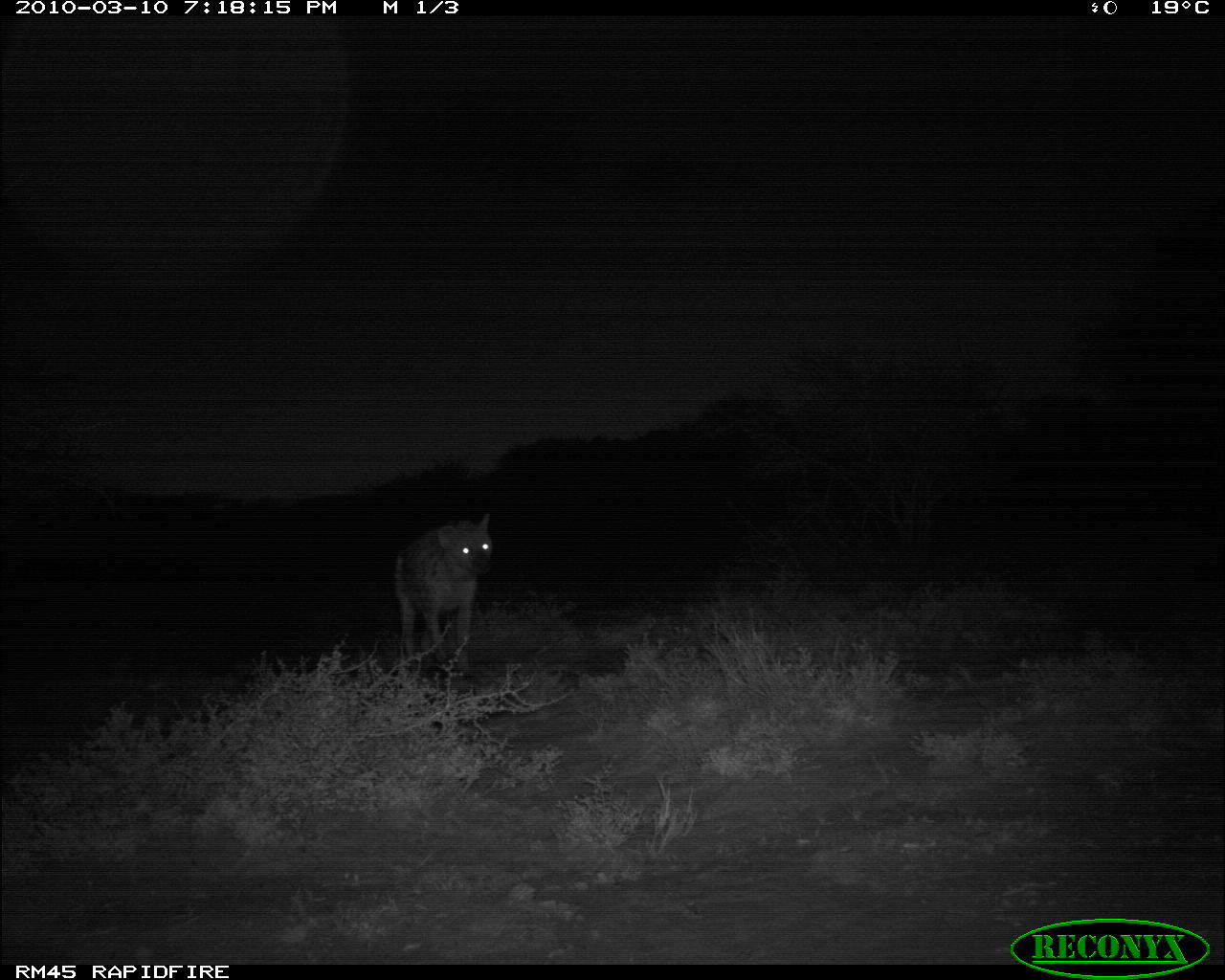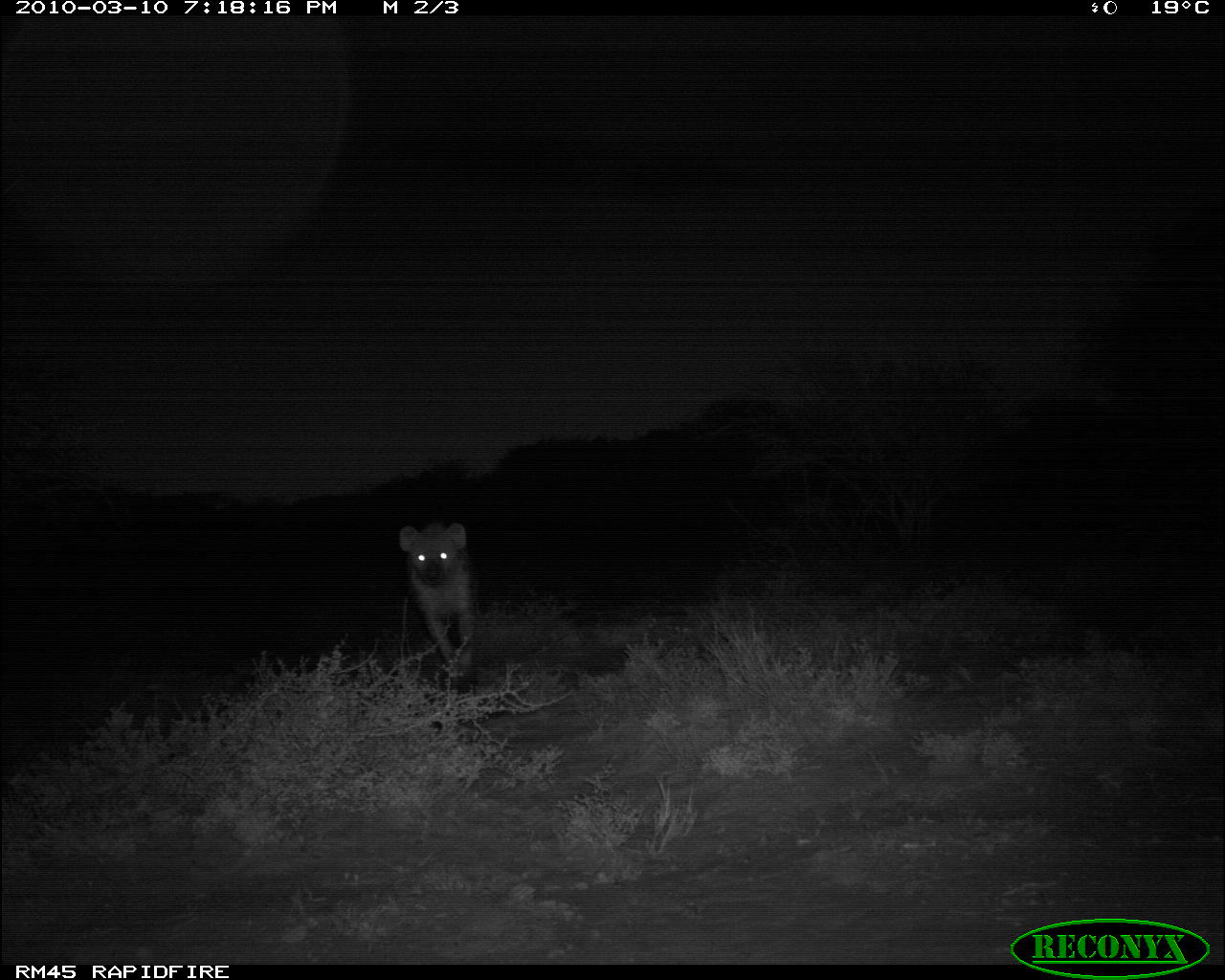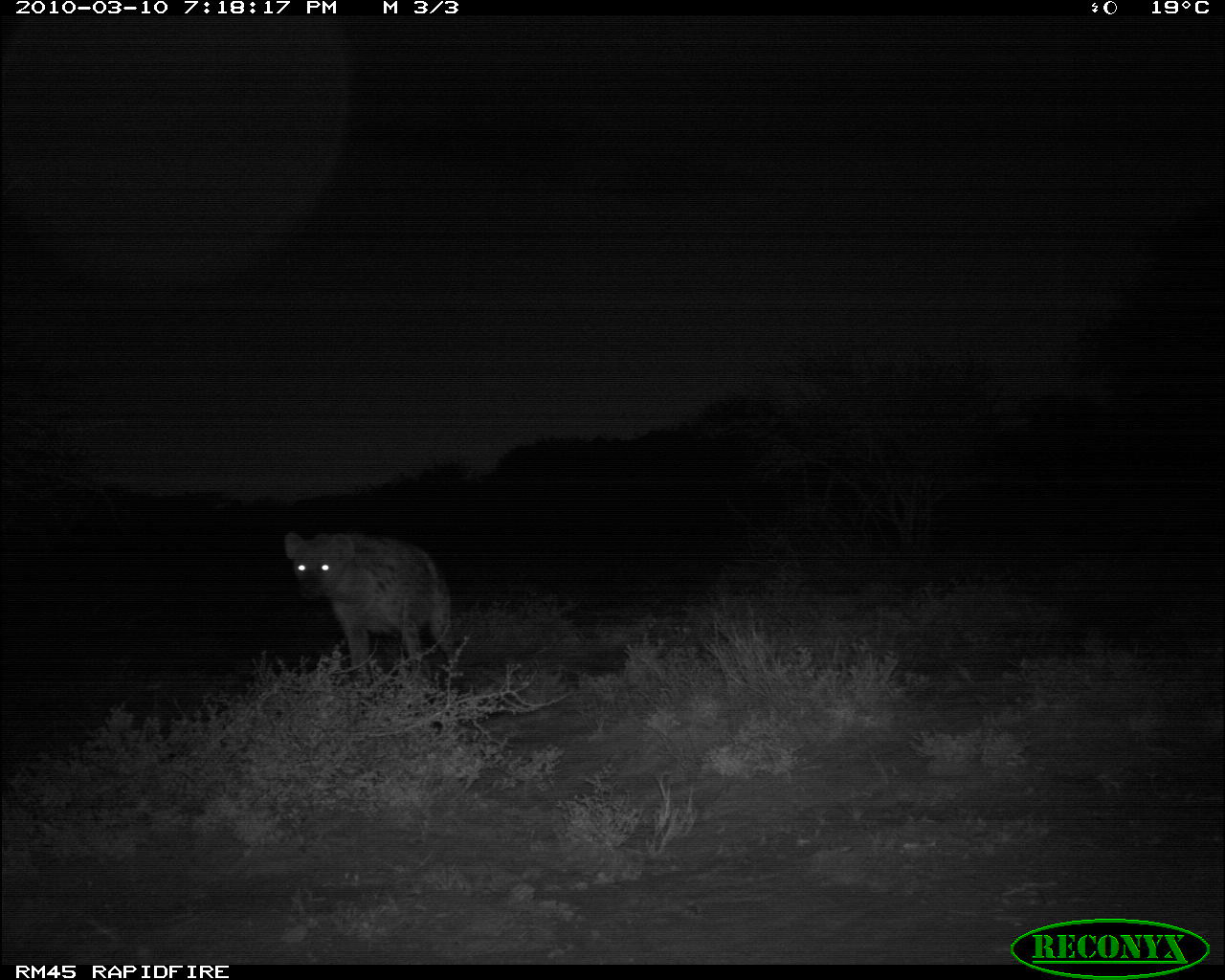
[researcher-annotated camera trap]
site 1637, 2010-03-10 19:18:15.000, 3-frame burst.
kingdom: Animalia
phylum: Chordata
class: Mammalia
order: Carnivora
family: Hyaenidae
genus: Crocuta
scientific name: Crocuta crocuta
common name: spotted hyena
Crocuta crocuta (spotted hyena), count 1.